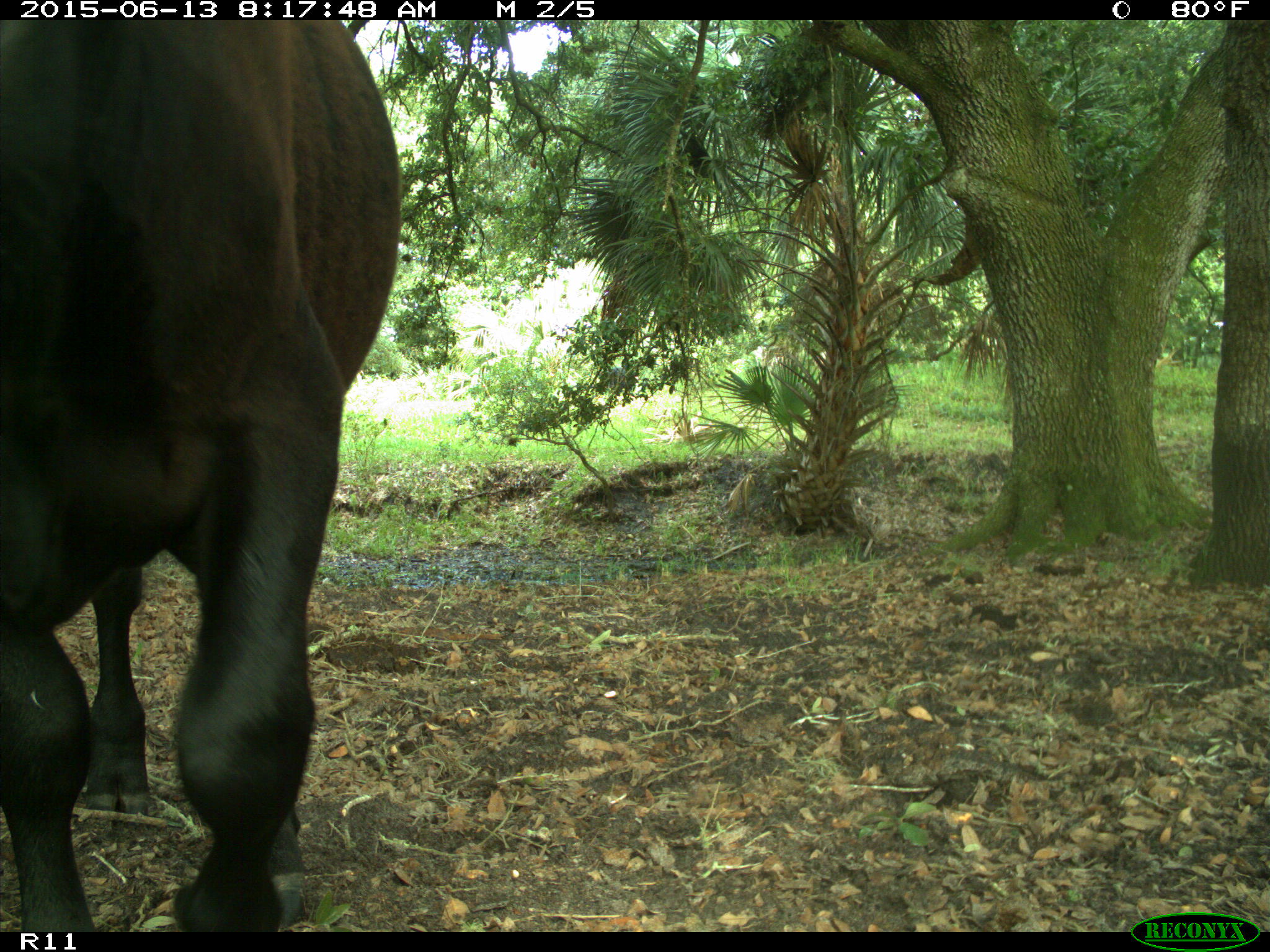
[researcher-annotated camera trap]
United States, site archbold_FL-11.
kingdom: Animalia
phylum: Chordata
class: Mammalia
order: Artiodactyla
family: Bovidae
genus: Bos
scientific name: Bos taurus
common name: domestic cow